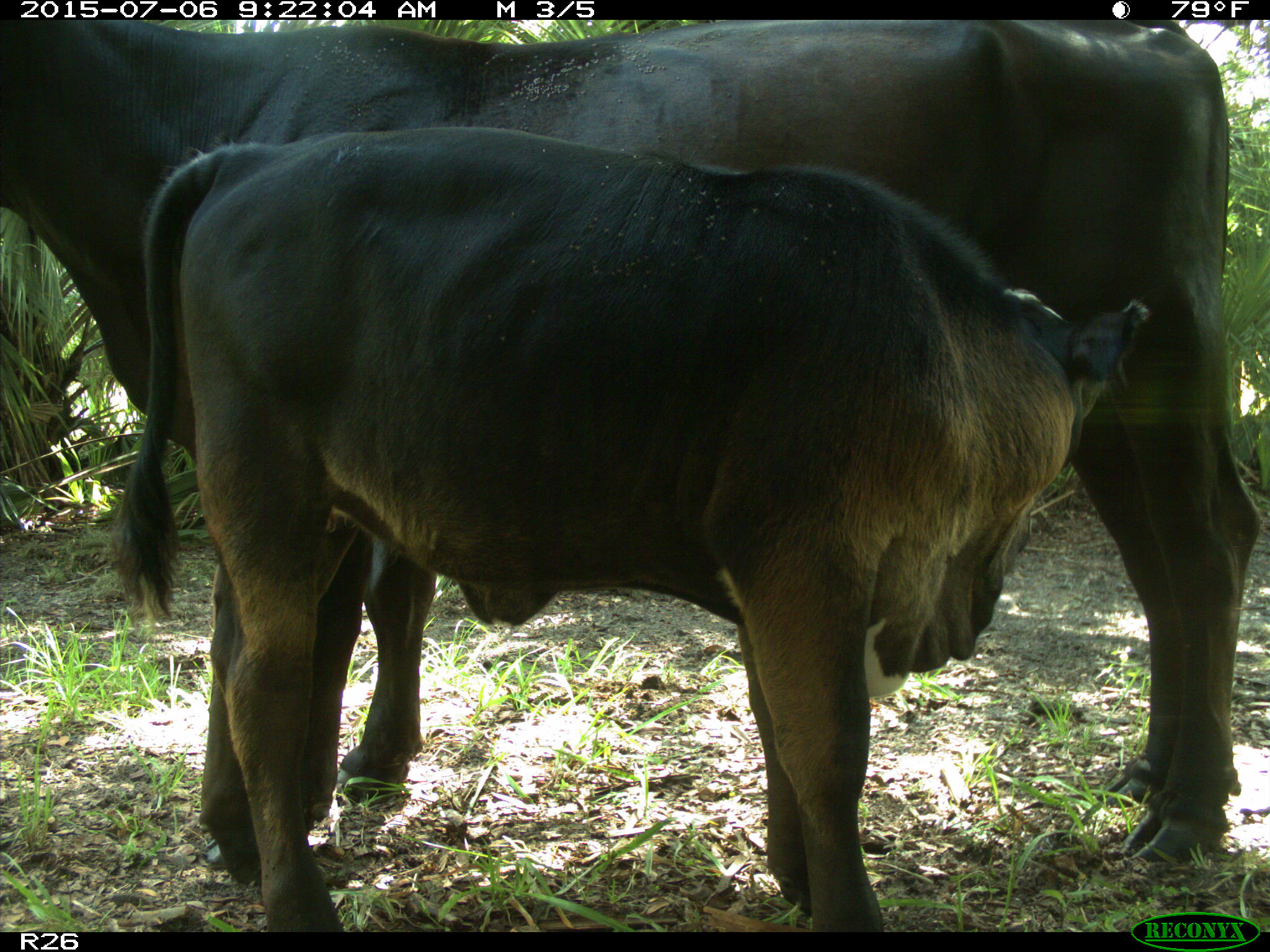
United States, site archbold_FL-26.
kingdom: Animalia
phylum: Chordata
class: Mammalia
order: Artiodactyla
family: Bovidae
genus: Bos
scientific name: Bos taurus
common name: domestic cow